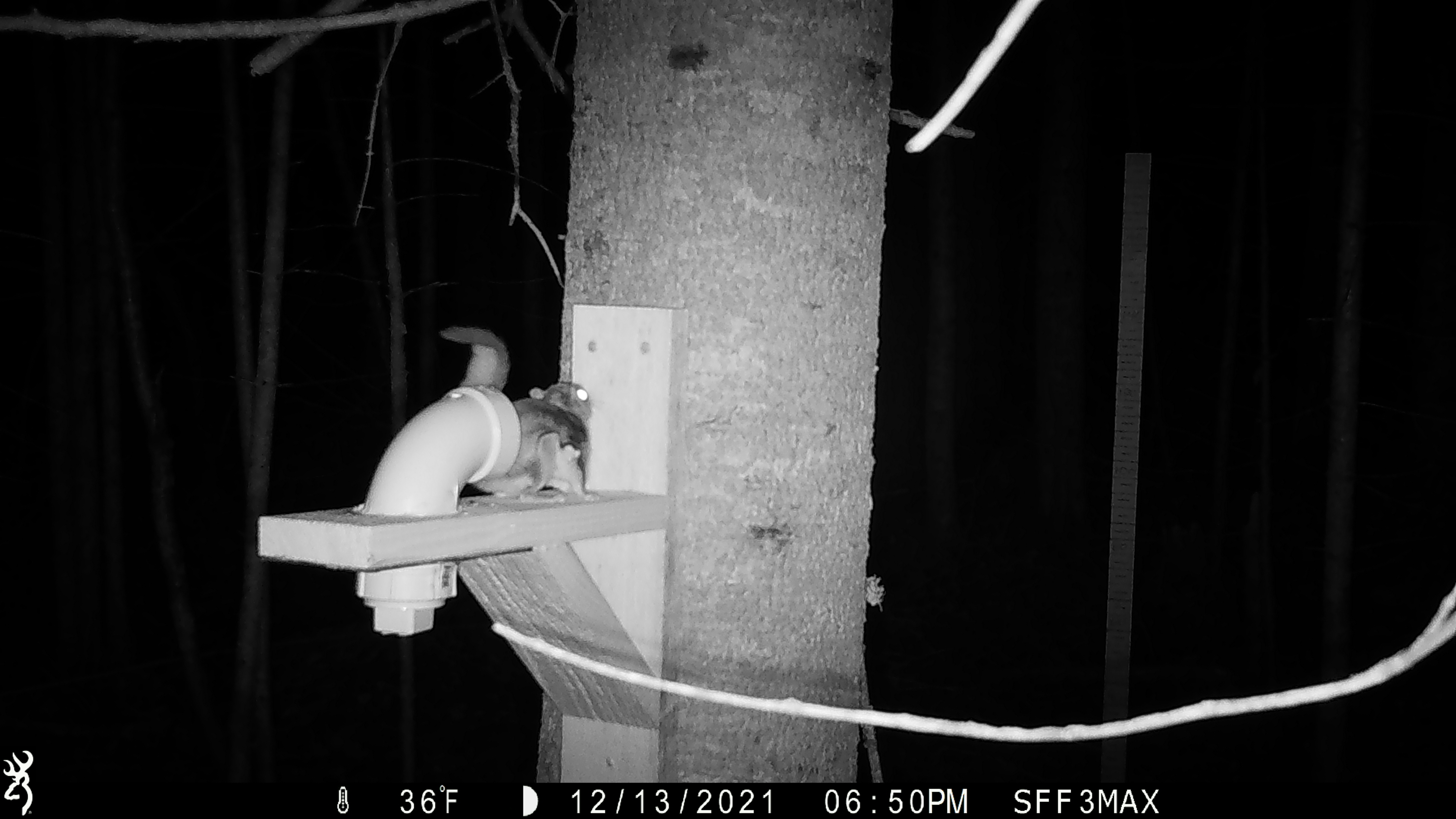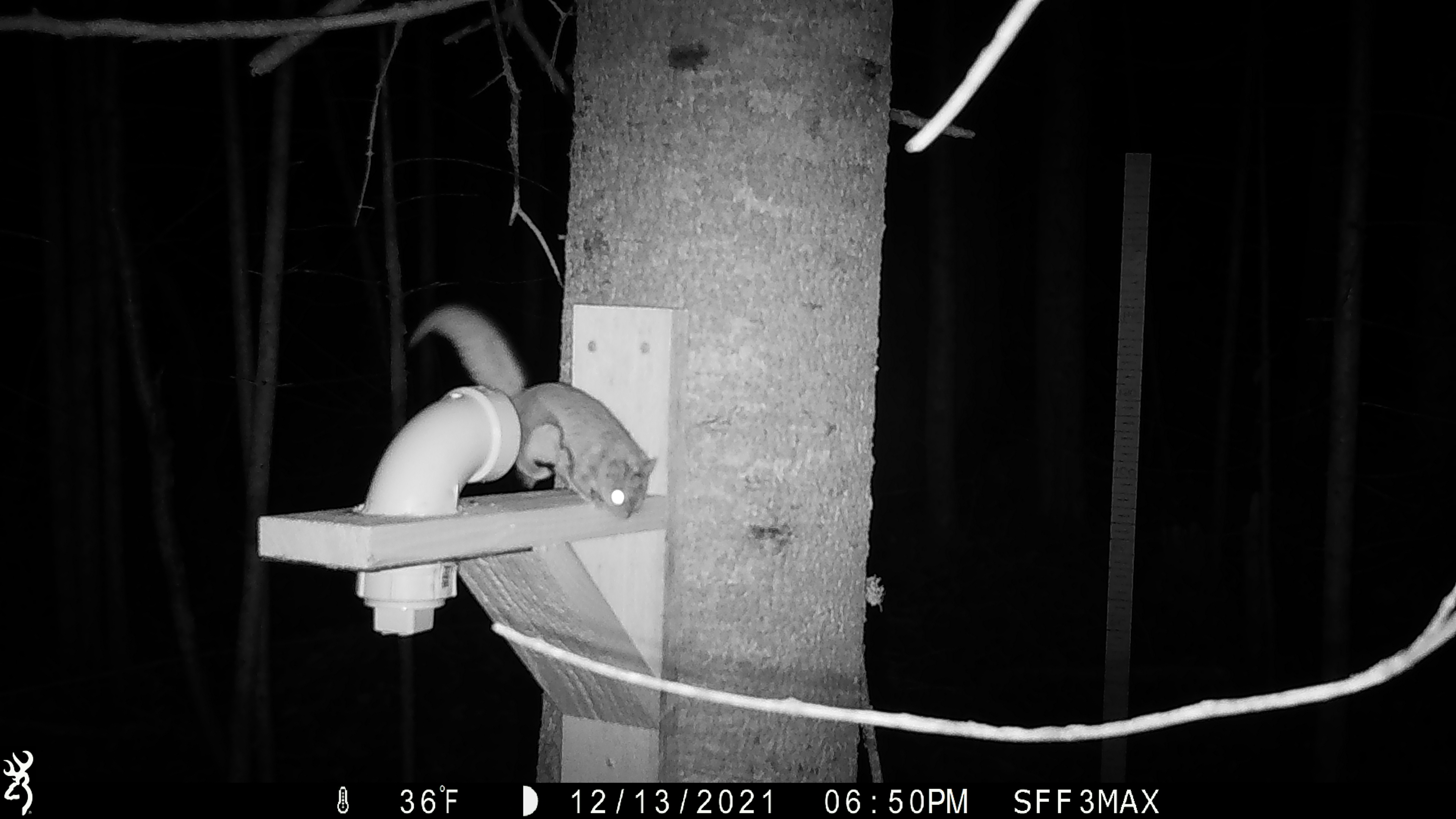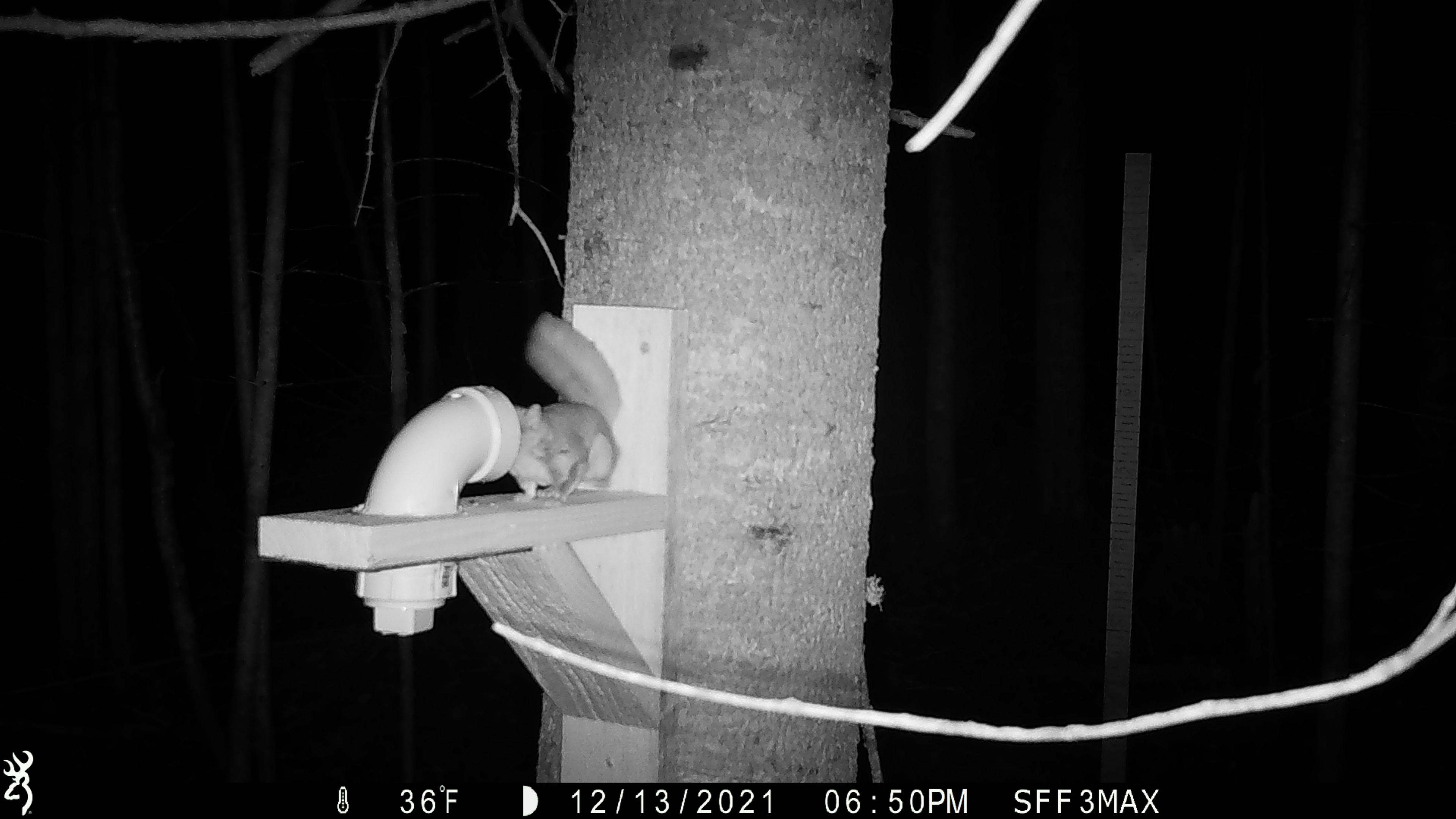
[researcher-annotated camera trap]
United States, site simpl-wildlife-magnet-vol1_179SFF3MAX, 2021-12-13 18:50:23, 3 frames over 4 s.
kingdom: Animalia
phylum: Chordata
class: Mammalia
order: Rodentia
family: Sciuridae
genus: Glaucomys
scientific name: Glaucomys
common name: flying squirrel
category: flying squirrel sp.